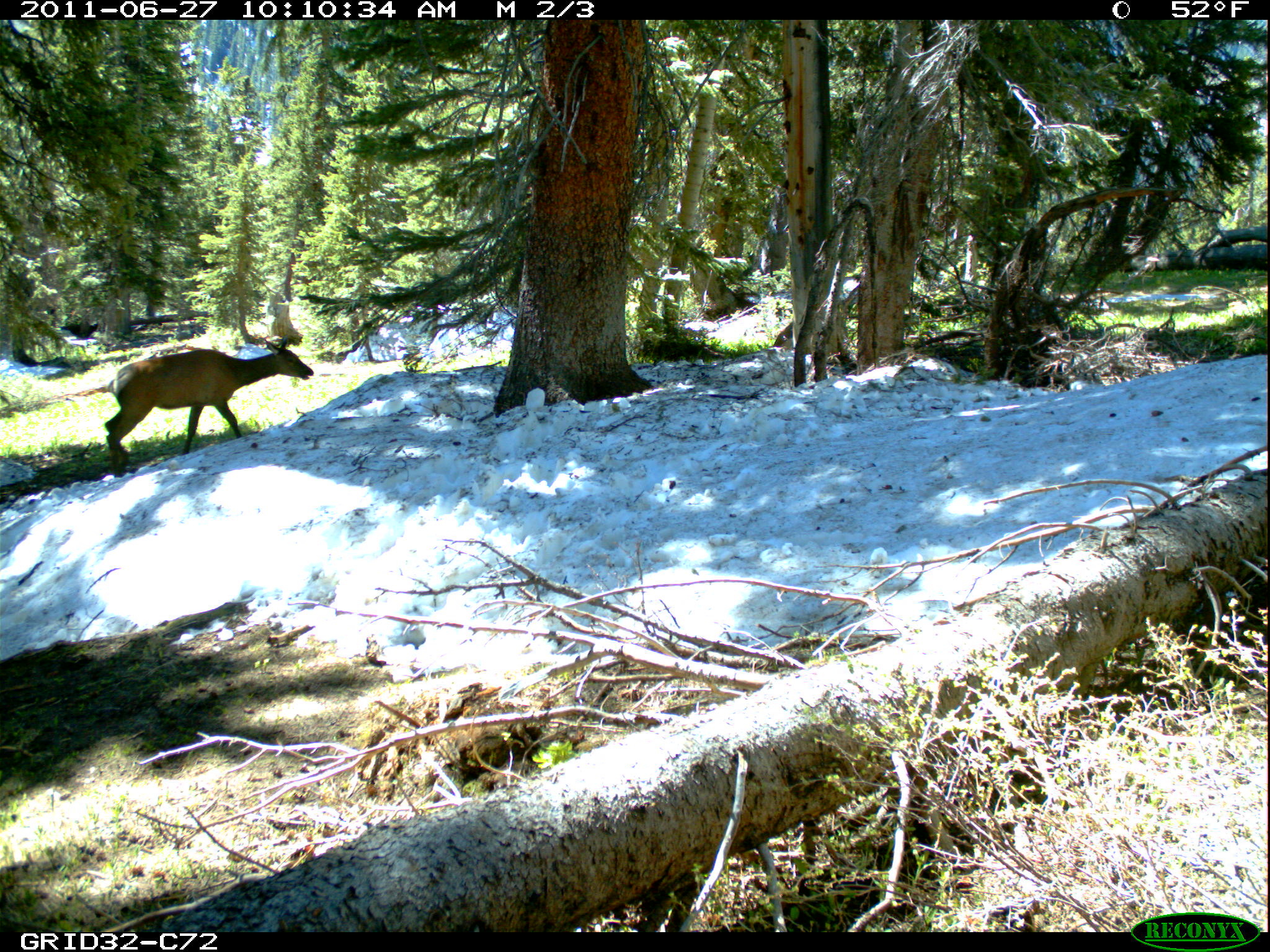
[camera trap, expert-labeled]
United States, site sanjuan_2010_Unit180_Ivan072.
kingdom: Animalia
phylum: Chordata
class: Mammalia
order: Artiodactyla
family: Cervidae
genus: Cervus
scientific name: Cervus elaphus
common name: red deer